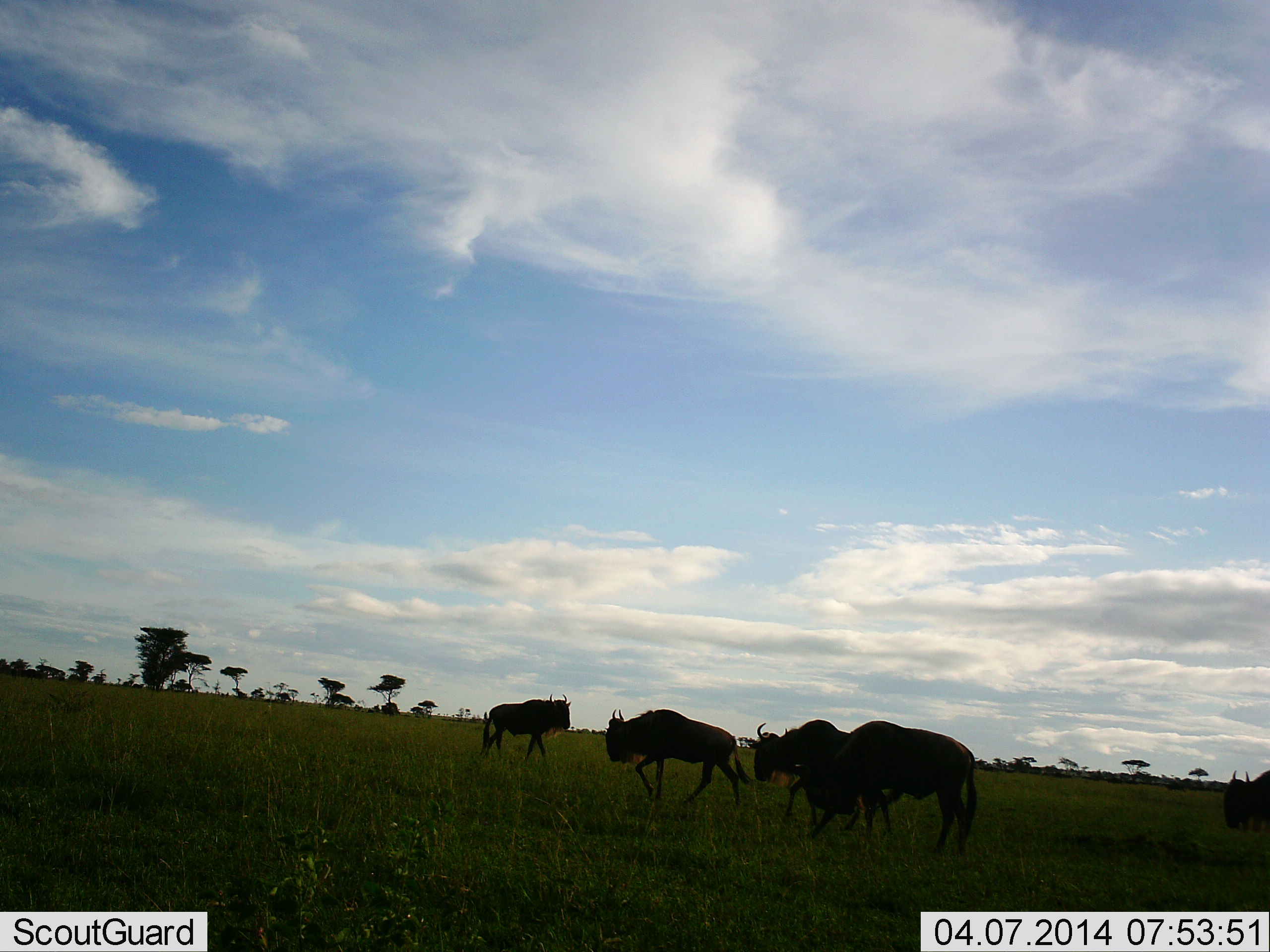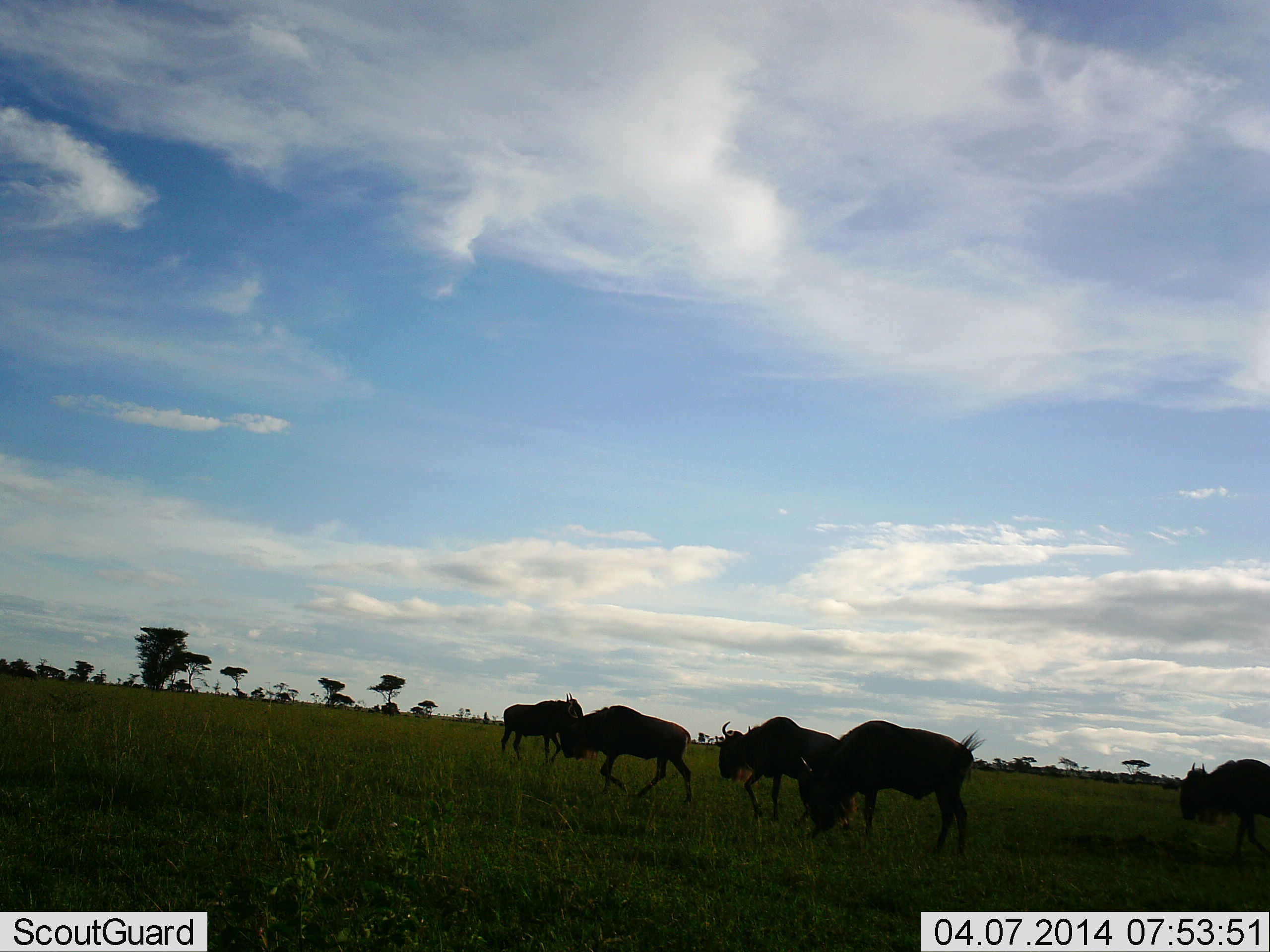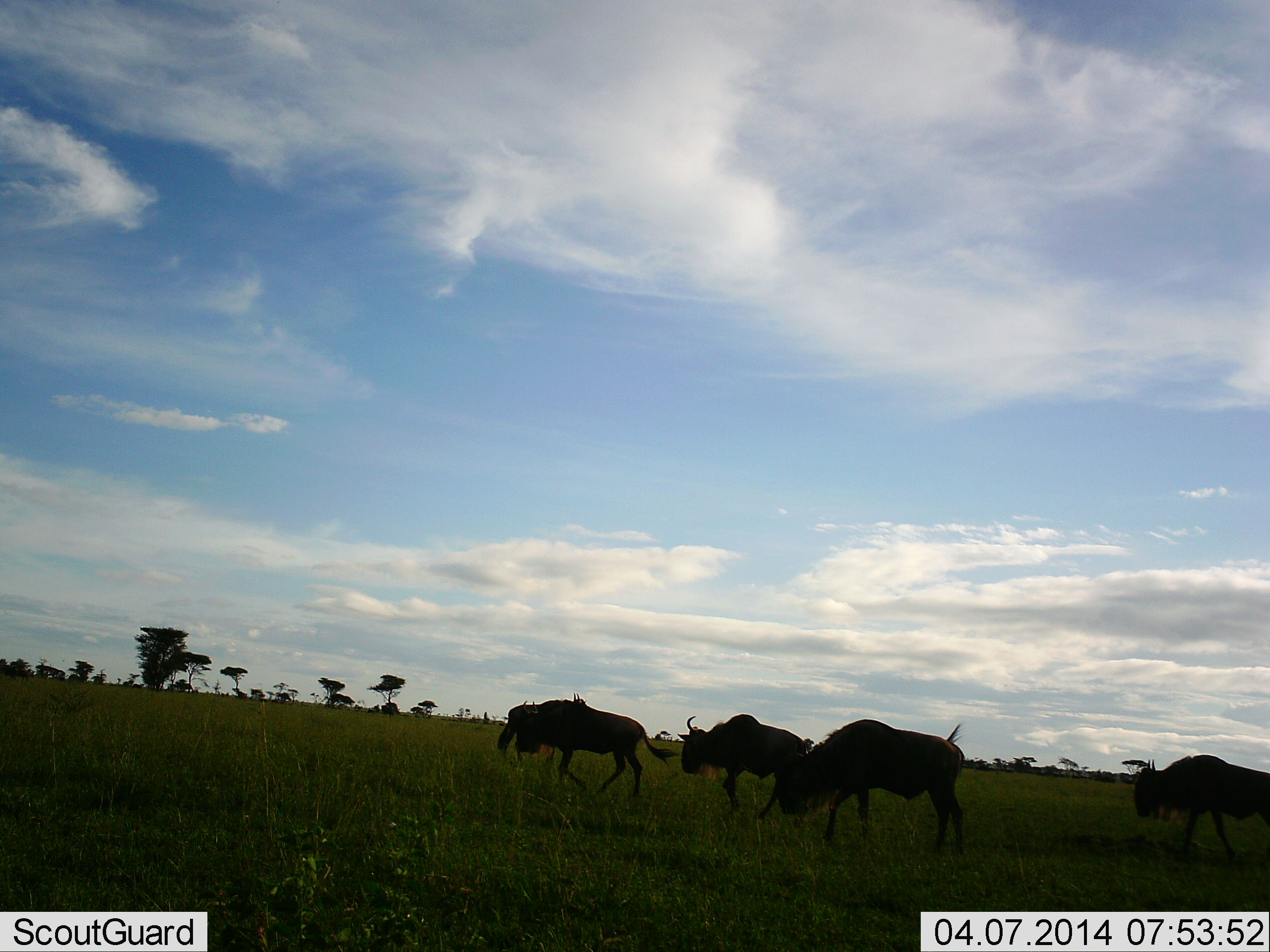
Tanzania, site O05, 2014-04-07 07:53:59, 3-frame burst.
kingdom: Animalia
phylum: Chordata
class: Mammalia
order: Artiodactyla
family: Bovidae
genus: Connochaetes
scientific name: Connochaetes taurinus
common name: blue wildebeest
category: wildebeest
Wildebeest (blue wildebeest) (Connochaetes taurinus), count 5. Behavior (volunteer vote fractions): standing 20%, resting 0%, moving 90%, interacting 0%. Young present (vote fraction): 0%. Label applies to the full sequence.